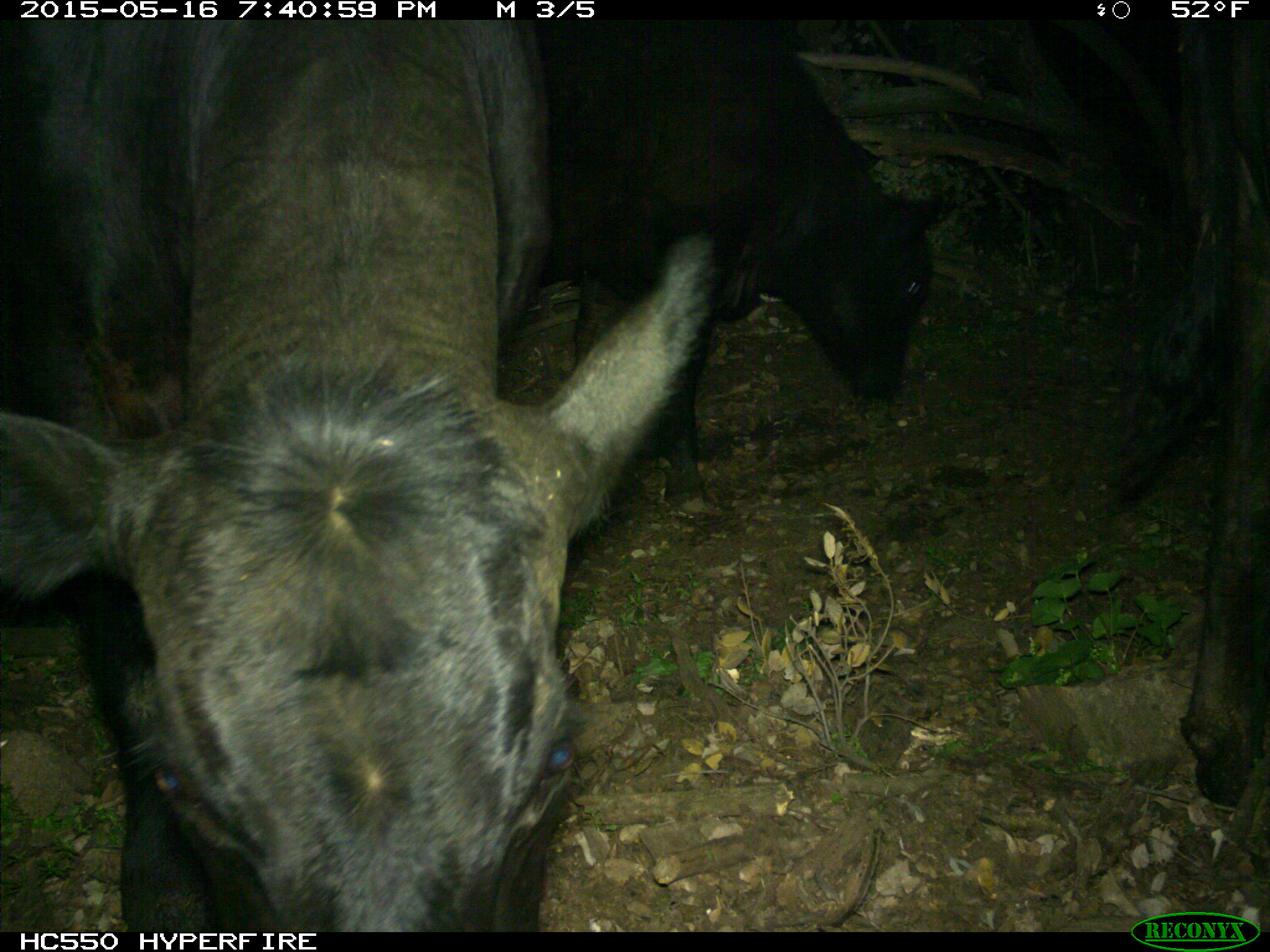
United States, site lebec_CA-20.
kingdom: Animalia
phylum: Chordata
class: Mammalia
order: Artiodactyla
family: Bovidae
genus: Bos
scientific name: Bos taurus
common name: domestic cow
Bos taurus (domestic cow).